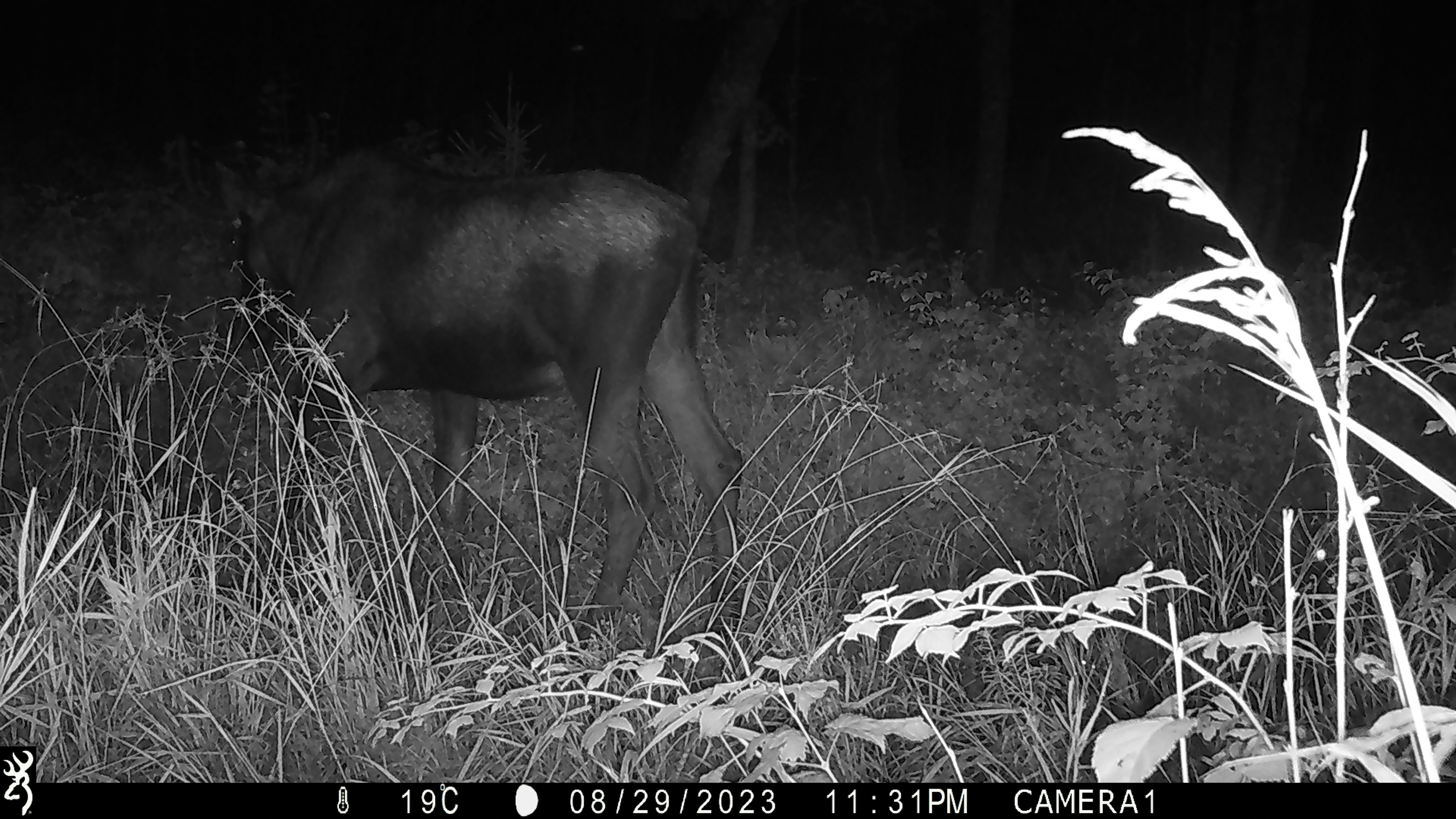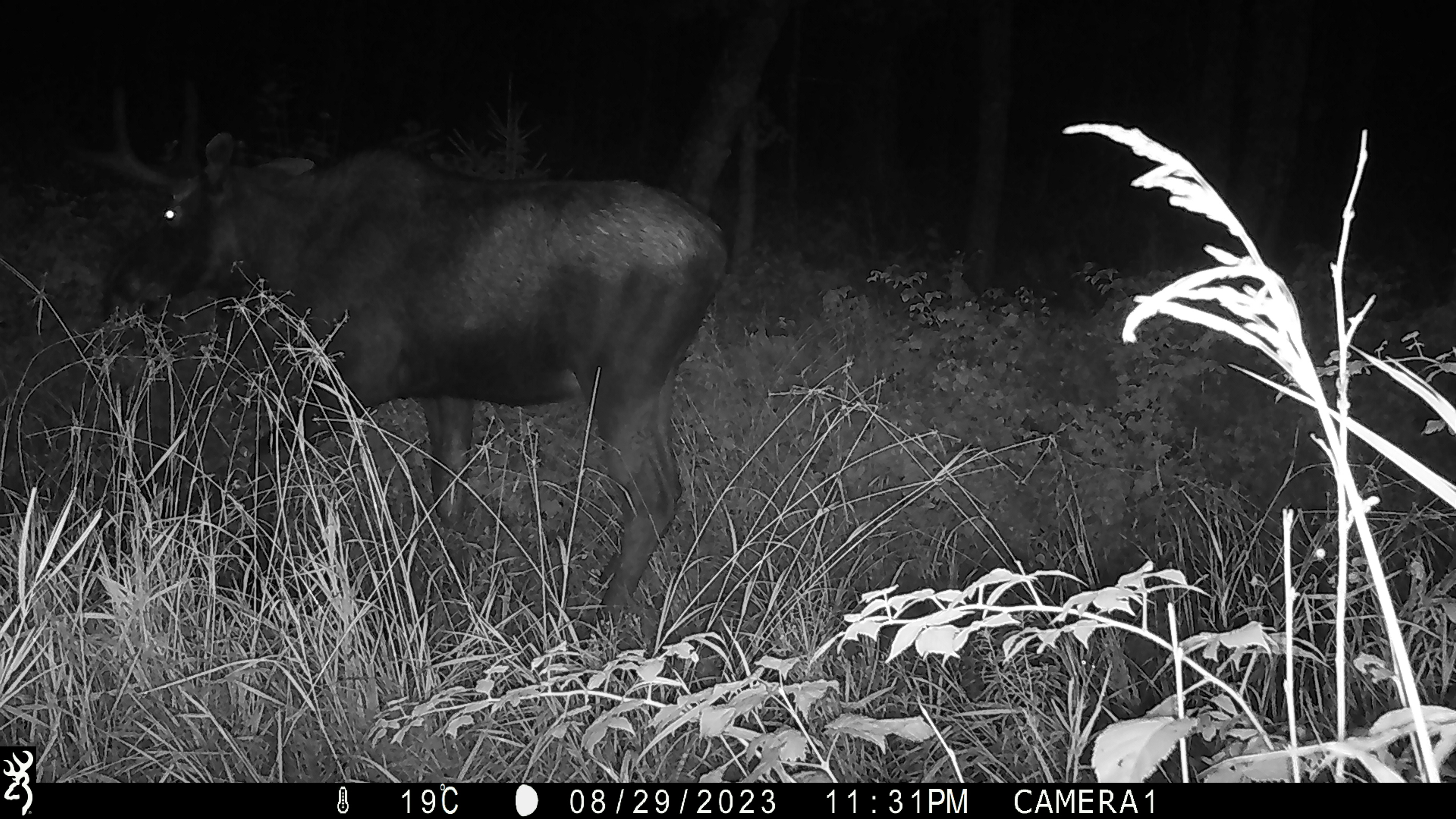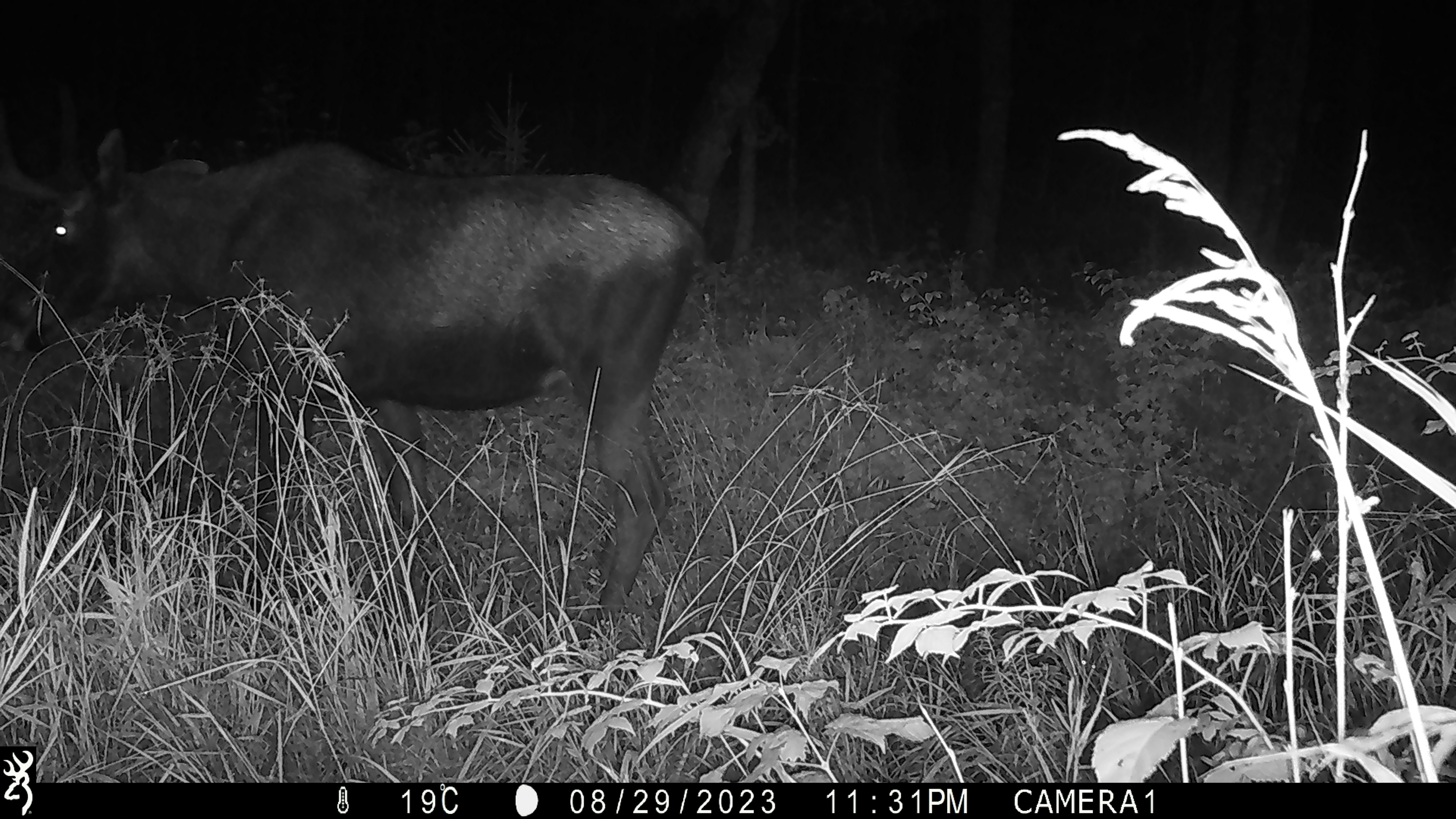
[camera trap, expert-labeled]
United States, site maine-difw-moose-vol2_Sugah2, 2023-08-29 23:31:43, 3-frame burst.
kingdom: Animalia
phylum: Chordata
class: Mammalia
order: Artiodactyla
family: Cervidae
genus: Alces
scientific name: Alces alces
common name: moose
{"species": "moose (Alces alces)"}